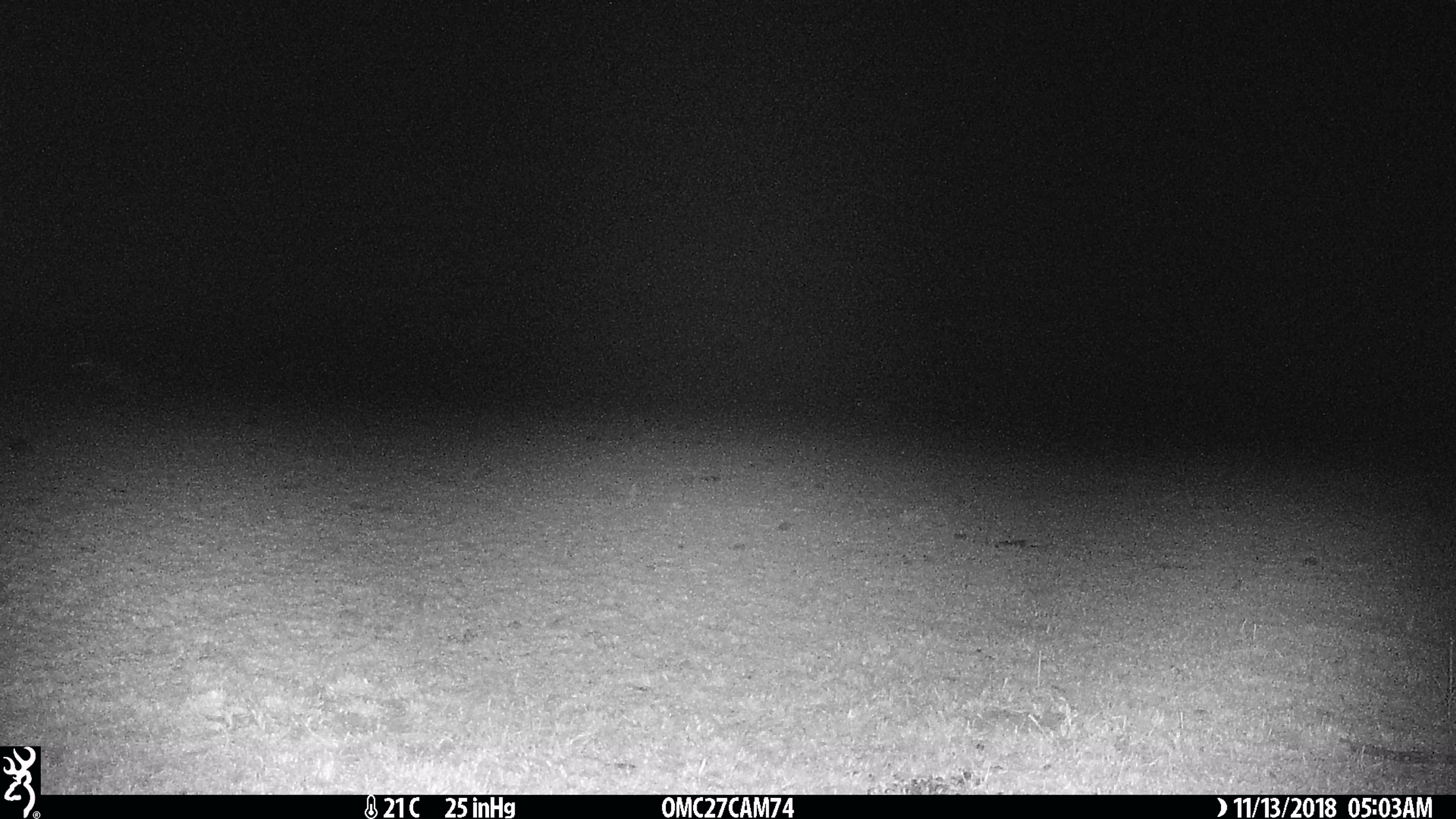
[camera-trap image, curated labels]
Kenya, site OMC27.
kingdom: Animalia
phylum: Chordata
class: Mammalia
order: Carnivora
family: Hyaenidae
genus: Crocuta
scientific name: Crocuta crocuta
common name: spotted hyena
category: hyena spotted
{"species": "hyena spotted (spotted hyena) (Crocuta crocuta)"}